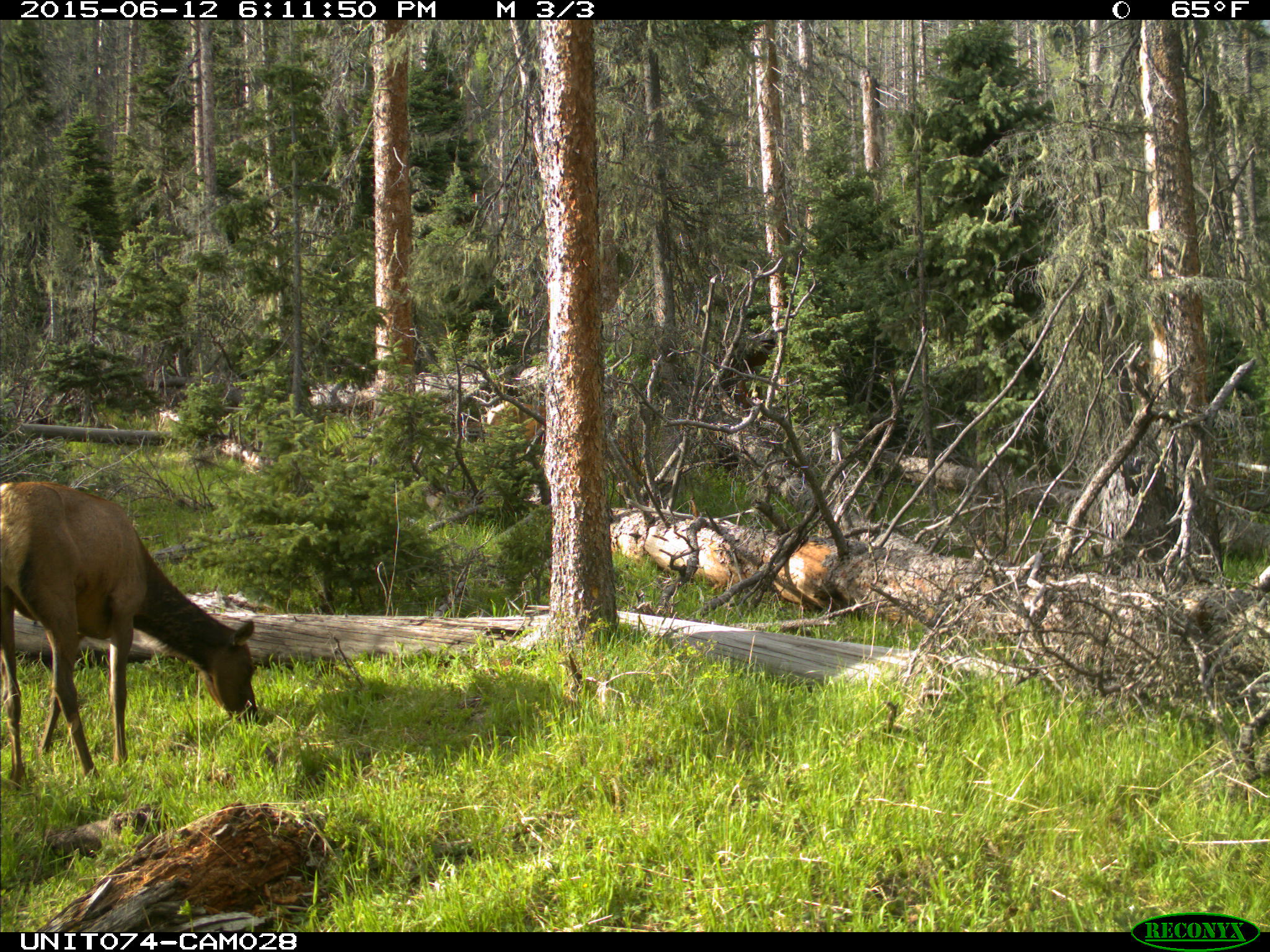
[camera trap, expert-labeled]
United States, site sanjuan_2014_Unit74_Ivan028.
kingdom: Animalia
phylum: Chordata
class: Mammalia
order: Artiodactyla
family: Cervidae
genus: Cervus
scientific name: Cervus elaphus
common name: red deer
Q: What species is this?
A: Cervus elaphus (red deer).